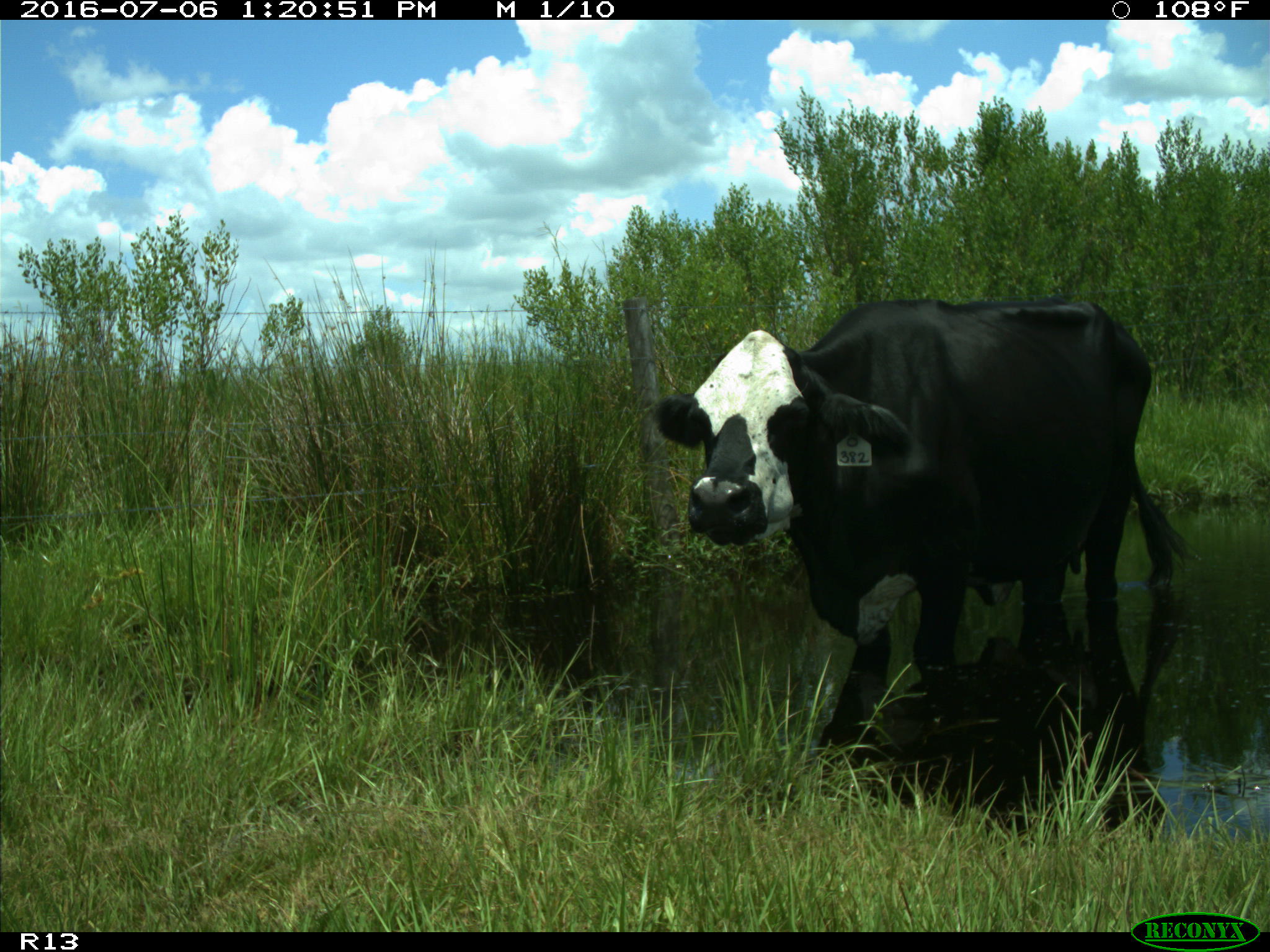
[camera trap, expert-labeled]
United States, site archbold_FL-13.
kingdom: Animalia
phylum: Chordata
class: Mammalia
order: Artiodactyla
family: Bovidae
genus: Bos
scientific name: Bos taurus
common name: domestic cow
Bos taurus (domestic cow).